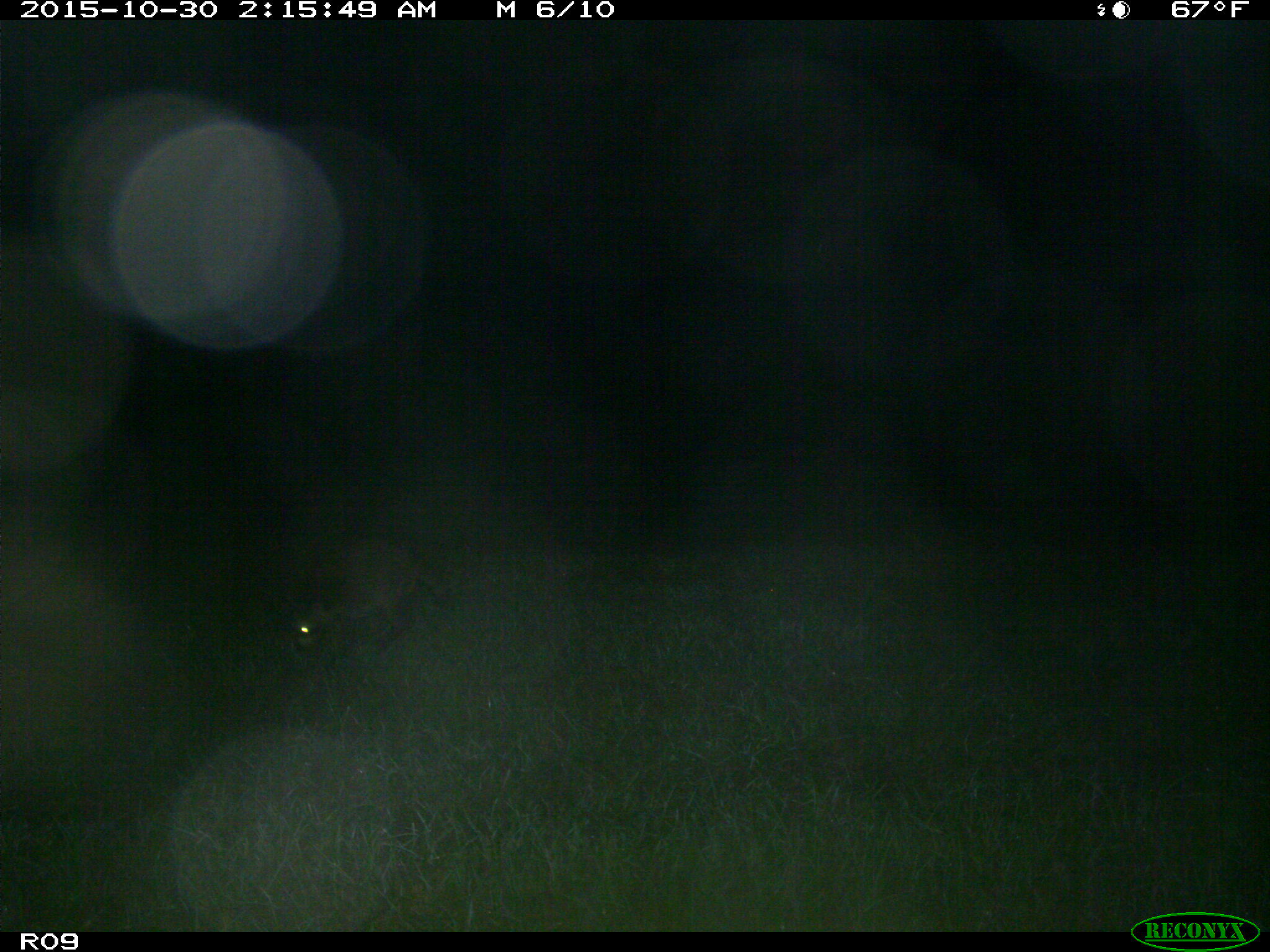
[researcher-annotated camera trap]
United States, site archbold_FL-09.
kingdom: Animalia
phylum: Chordata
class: Mammalia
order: Carnivora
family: Procyonidae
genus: Procyon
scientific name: Procyon lotor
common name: common raccoon